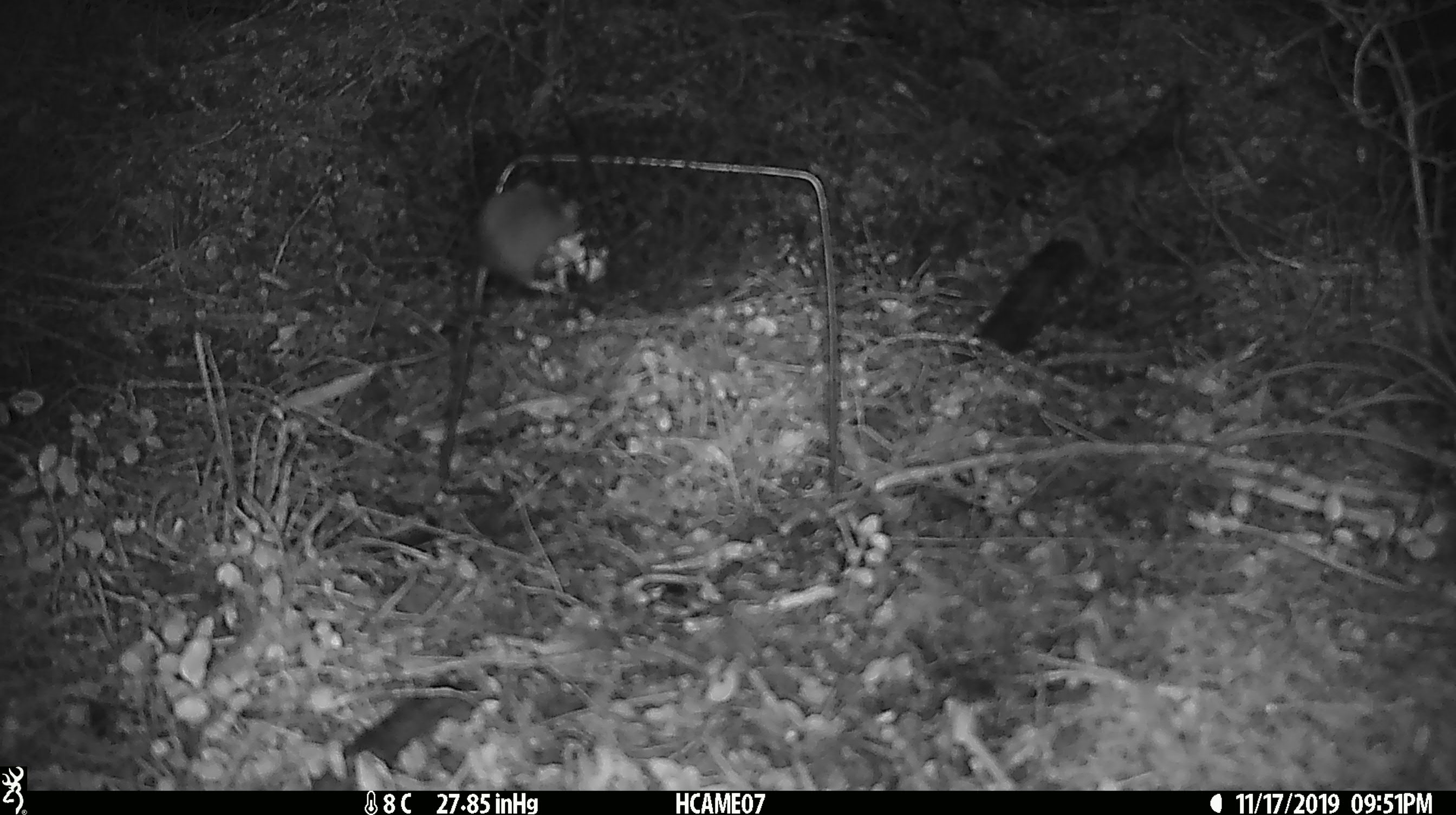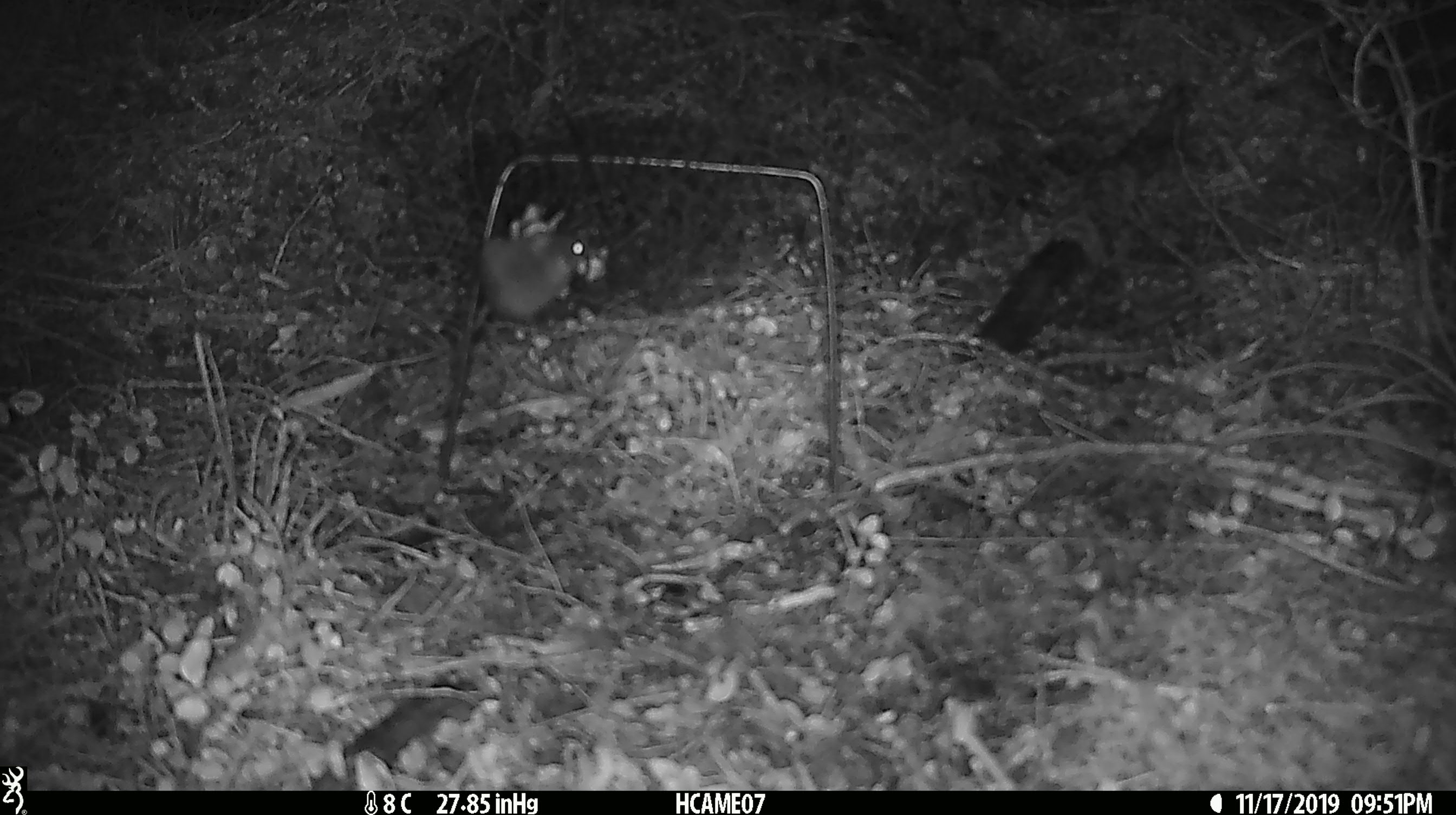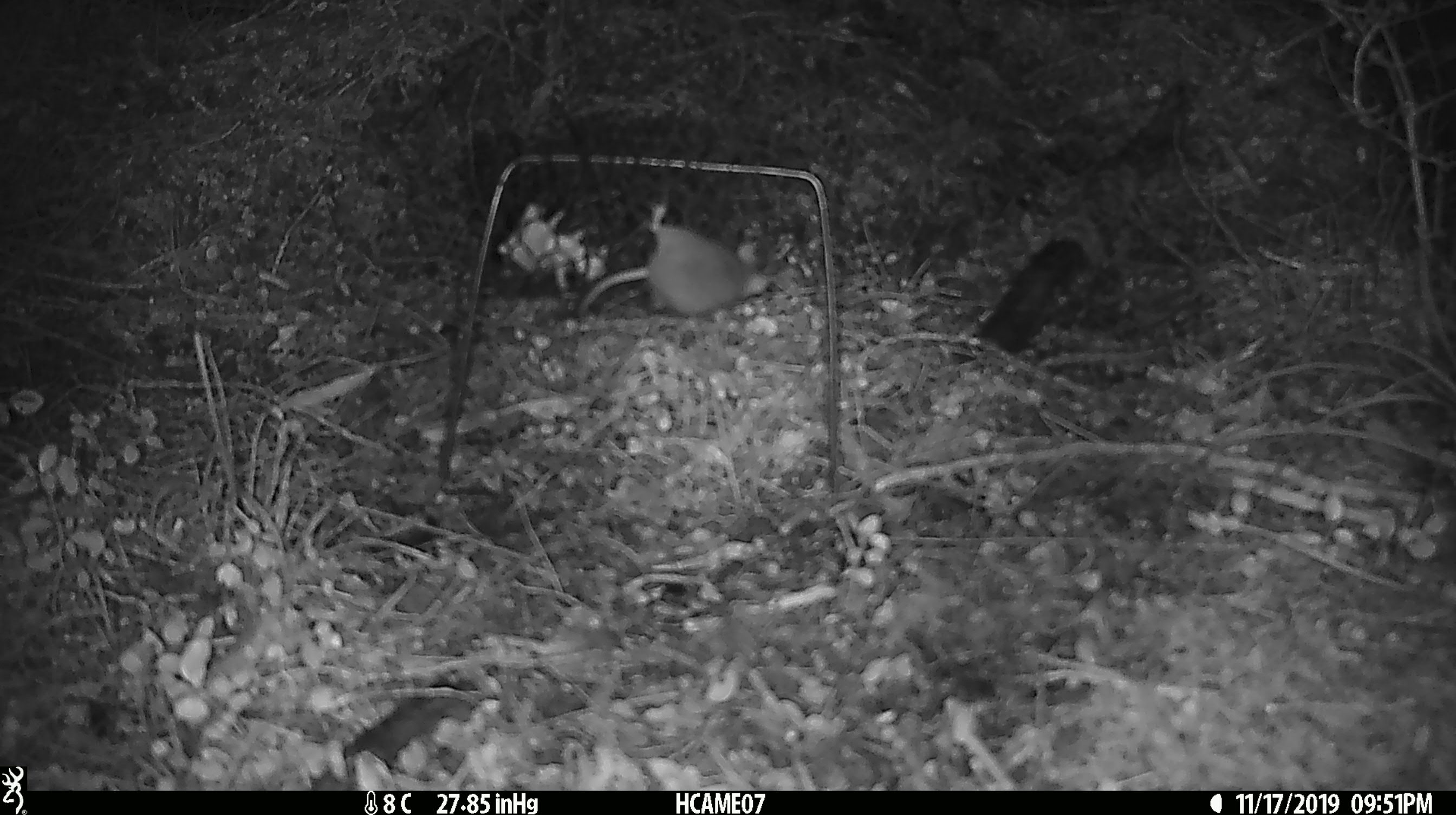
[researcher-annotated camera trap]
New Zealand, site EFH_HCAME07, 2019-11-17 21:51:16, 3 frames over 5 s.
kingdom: Animalia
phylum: Chordata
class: Mammalia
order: Rodentia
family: Muridae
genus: Mus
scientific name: Mus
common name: mouse